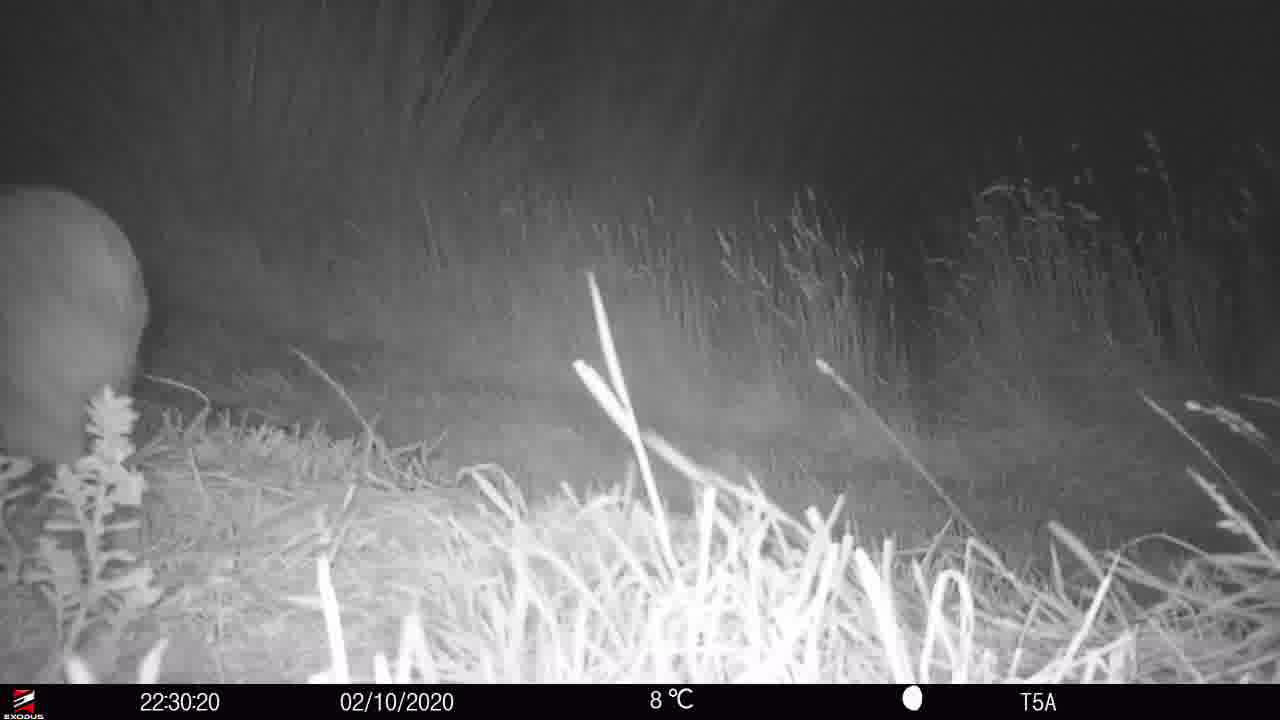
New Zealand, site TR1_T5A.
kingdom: Animalia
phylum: Chordata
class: Aves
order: Apterygiformes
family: Apterygidae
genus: Apteryx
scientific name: Apteryx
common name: kiwi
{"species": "kiwi (Apteryx)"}